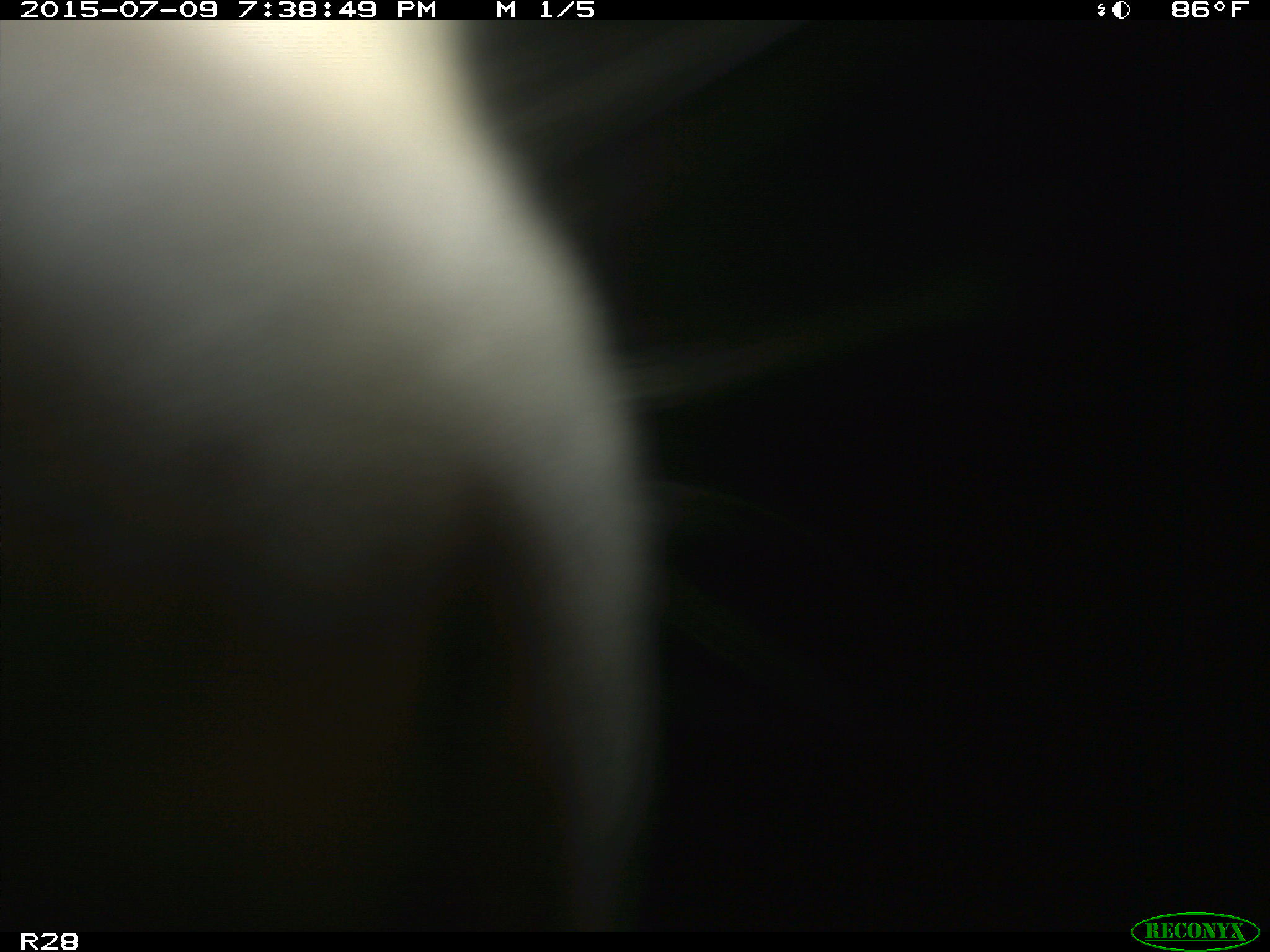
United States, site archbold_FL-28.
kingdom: Animalia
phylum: Chordata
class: Mammalia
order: Artiodactyla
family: Bovidae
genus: Bos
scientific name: Bos taurus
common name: domestic cow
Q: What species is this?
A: Bos taurus (domestic cow).